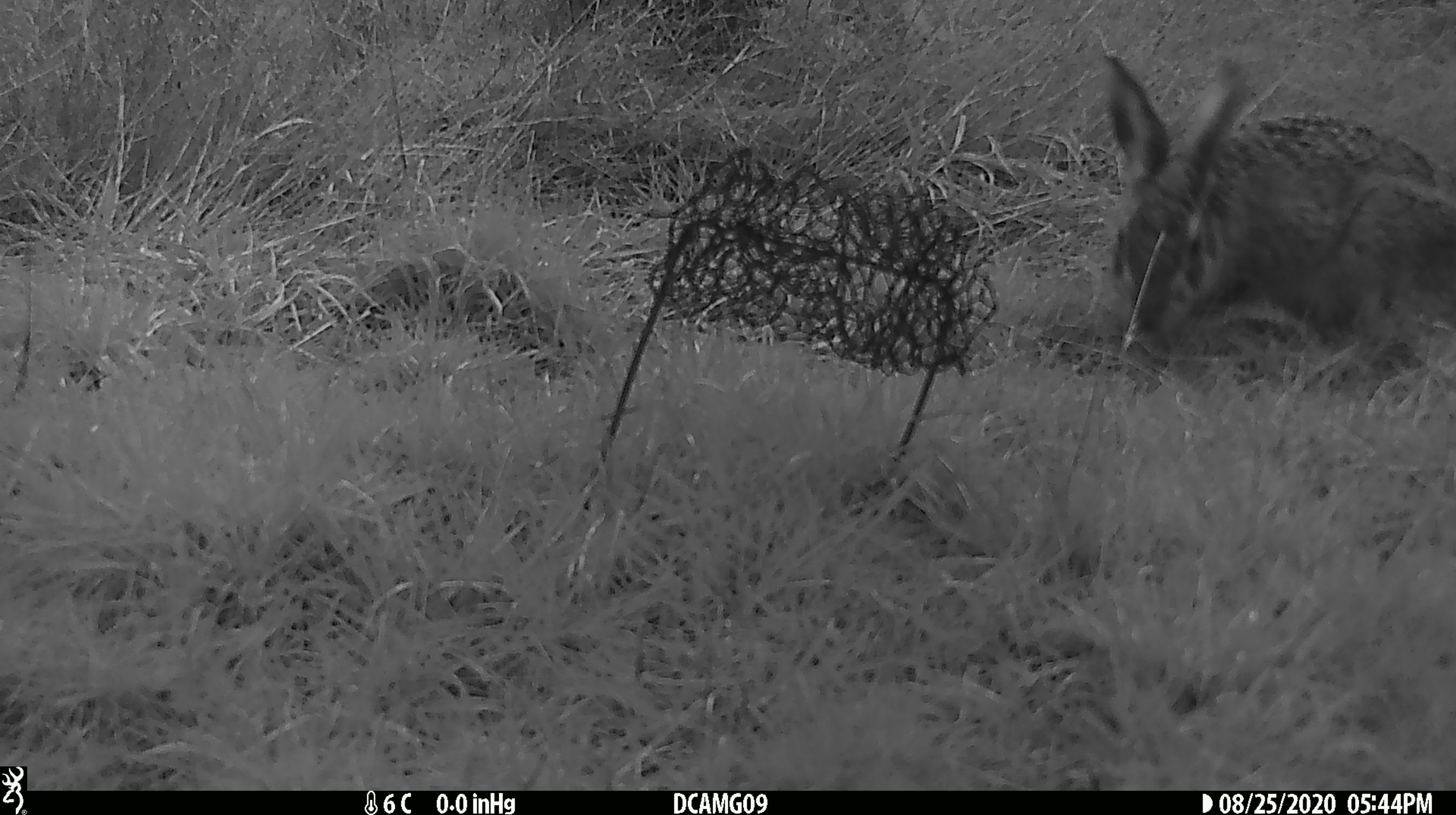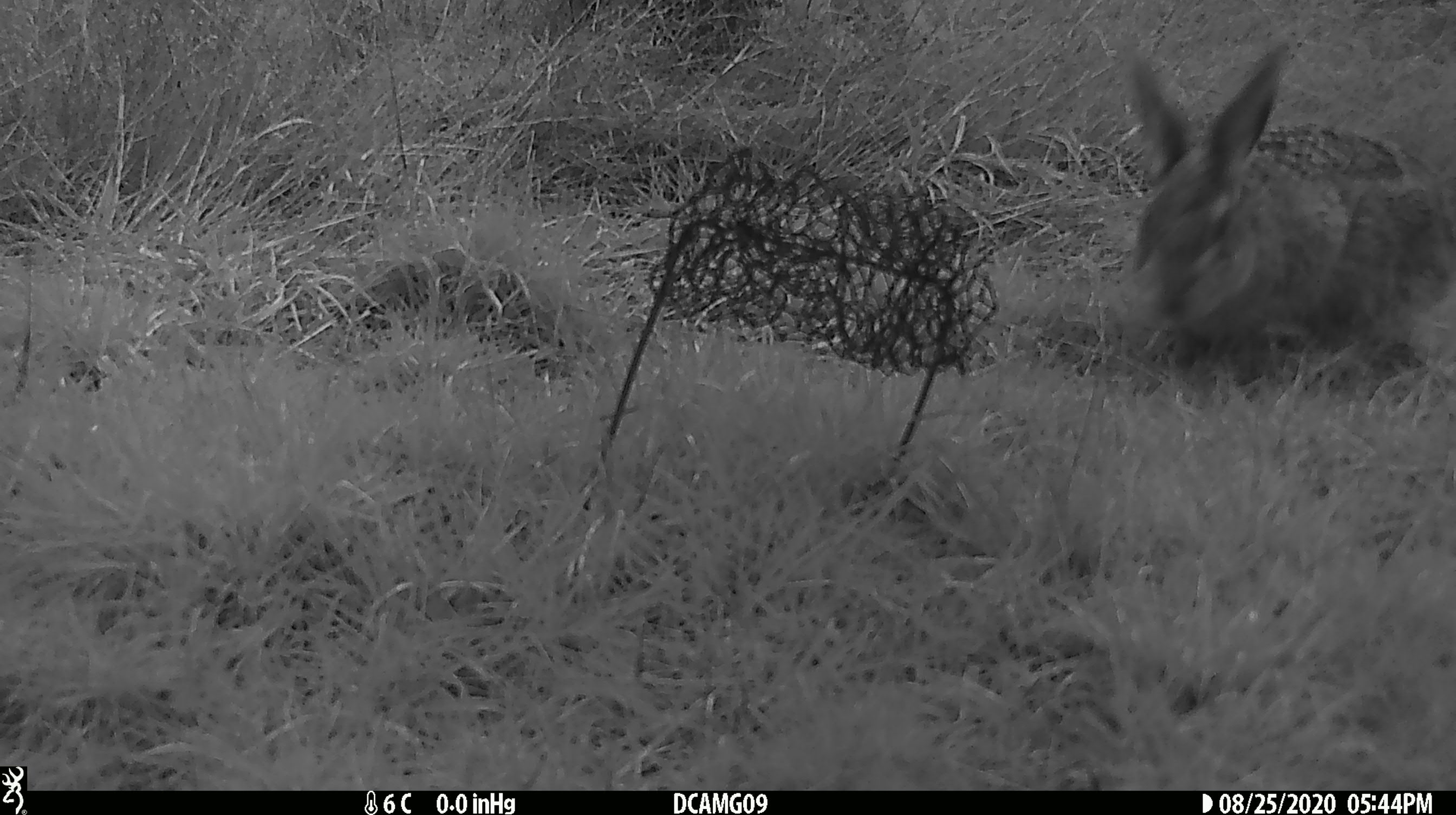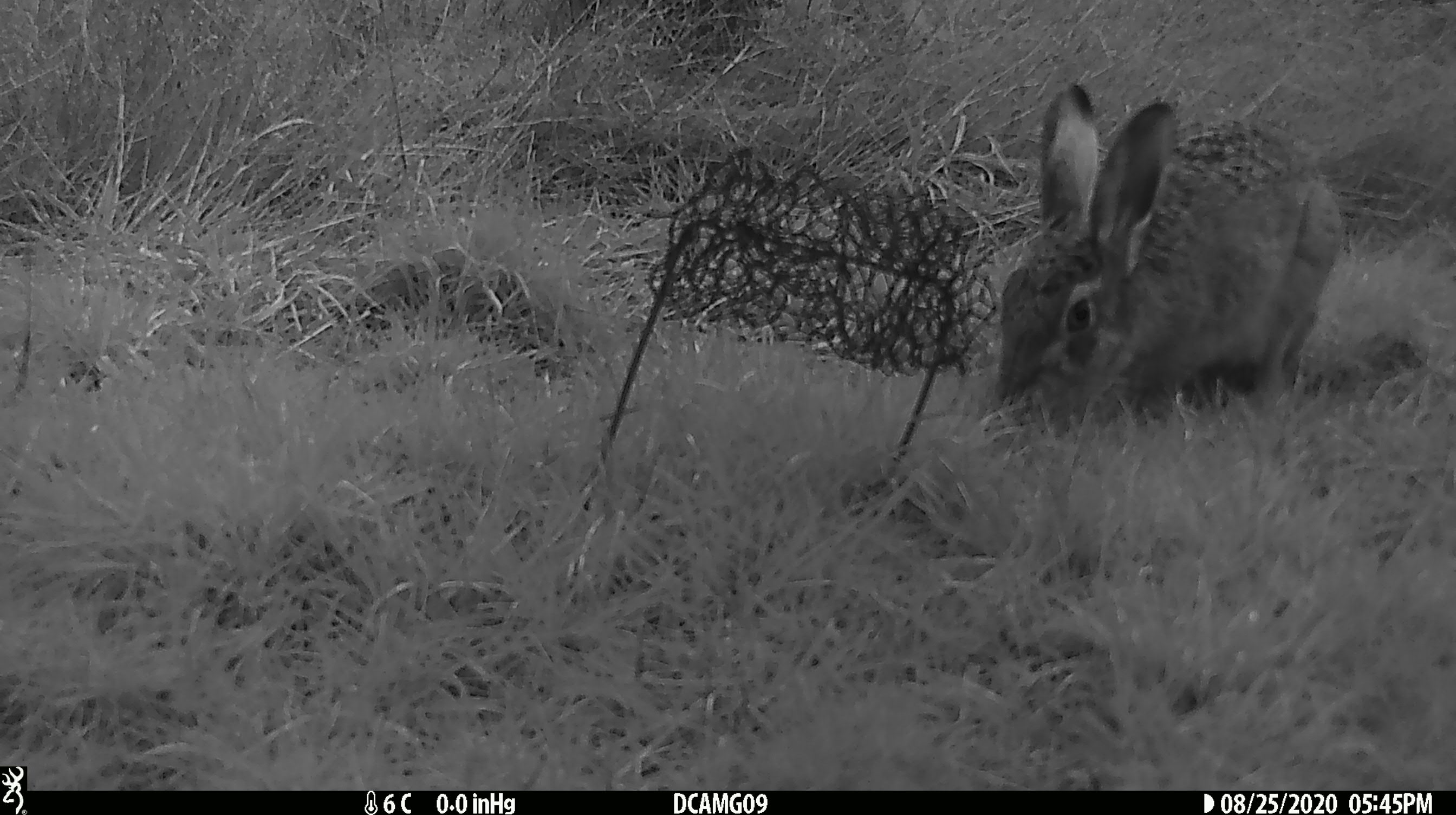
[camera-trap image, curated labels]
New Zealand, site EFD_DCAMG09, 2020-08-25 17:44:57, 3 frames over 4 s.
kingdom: Animalia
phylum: Chordata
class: Mammalia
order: Lagomorpha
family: Leporidae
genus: Oryctolagus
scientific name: Oryctolagus cuniculus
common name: european rabbit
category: rabbit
Rabbit (european rabbit) (Oryctolagus cuniculus).